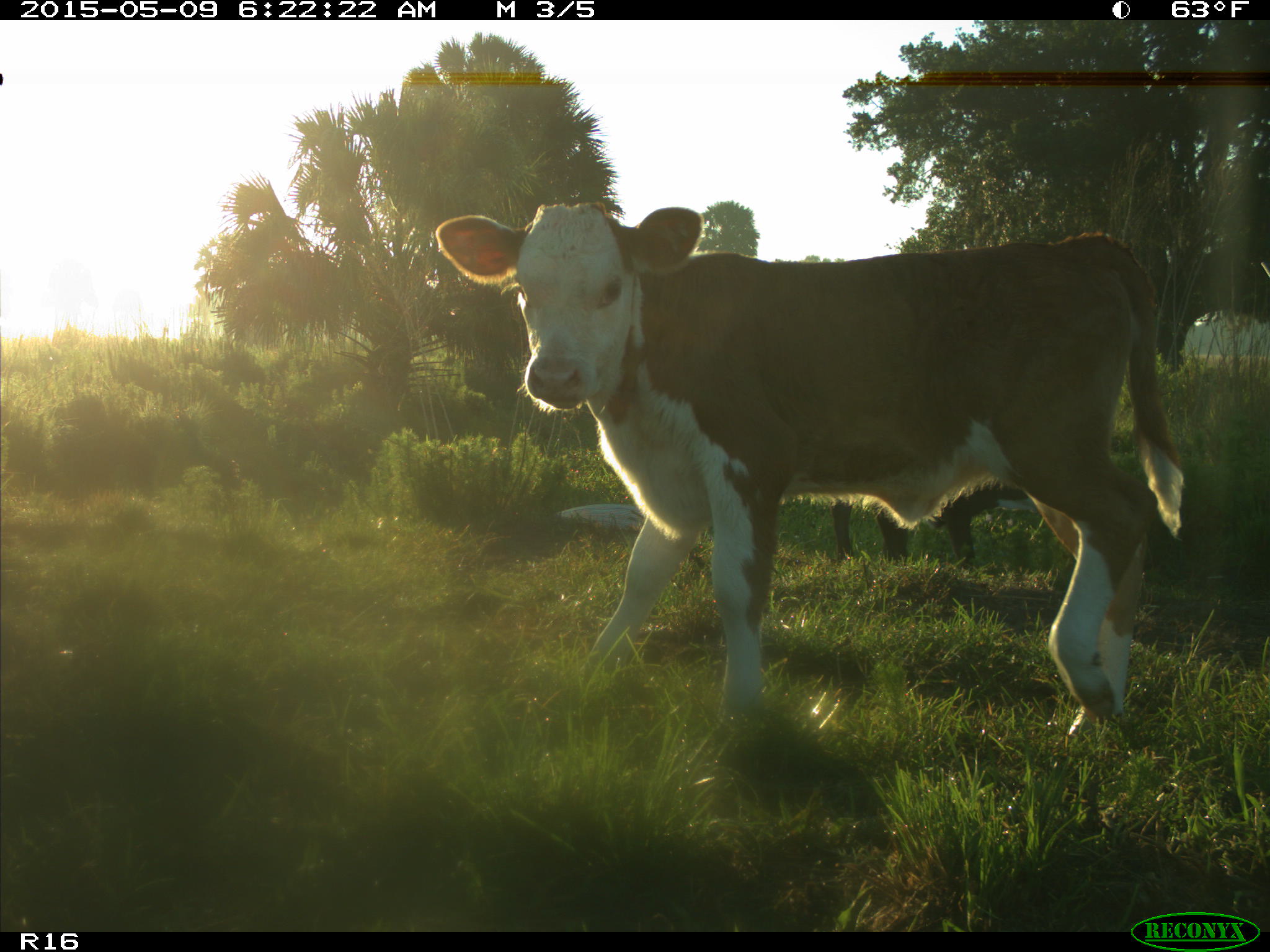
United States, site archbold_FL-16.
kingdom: Animalia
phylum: Chordata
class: Mammalia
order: Artiodactyla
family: Bovidae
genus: Bos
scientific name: Bos taurus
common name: domestic cow